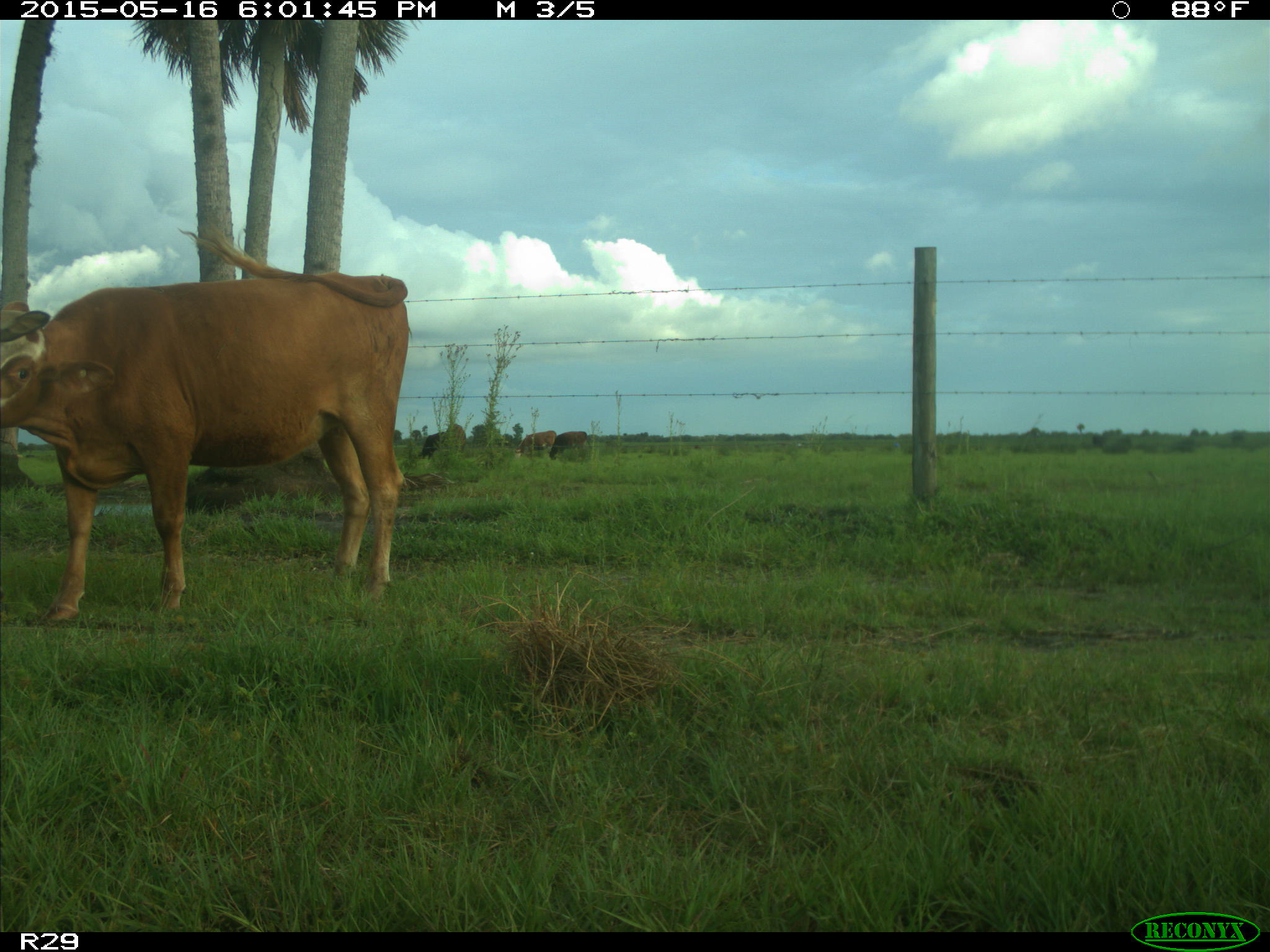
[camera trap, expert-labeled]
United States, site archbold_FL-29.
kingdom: Animalia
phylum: Chordata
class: Mammalia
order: Artiodactyla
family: Bovidae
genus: Bos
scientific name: Bos taurus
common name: domestic cow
Bos taurus (domestic cow).